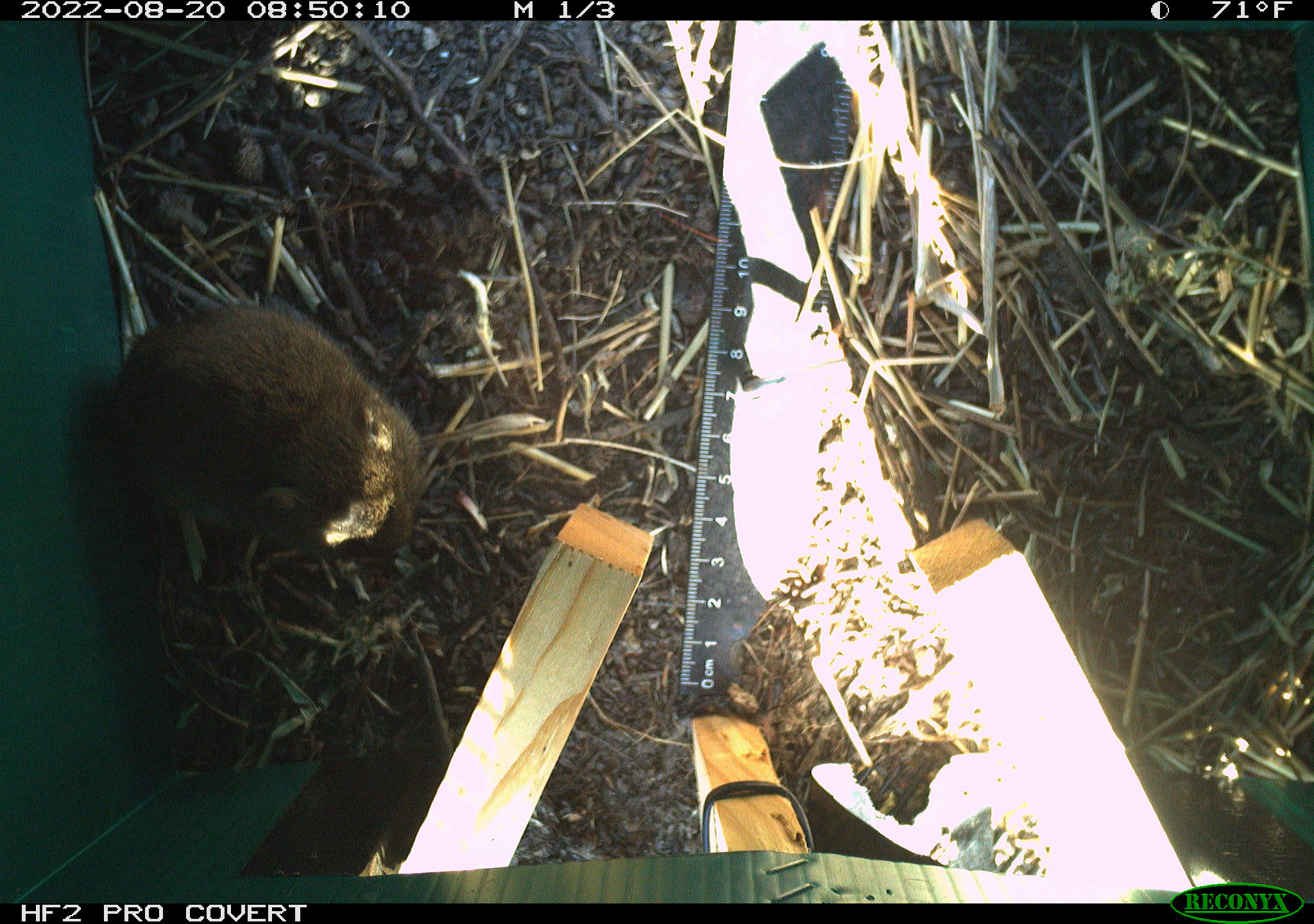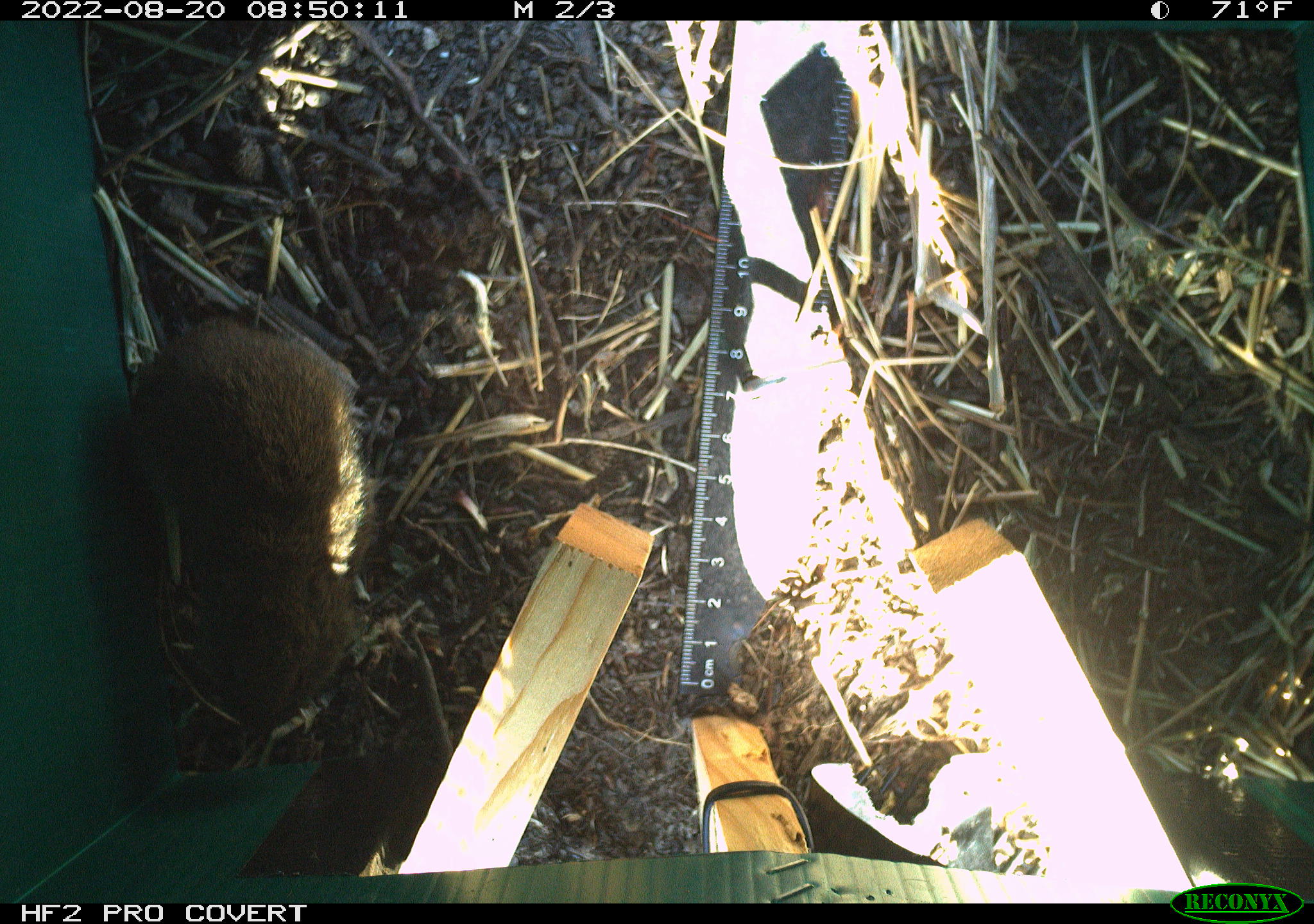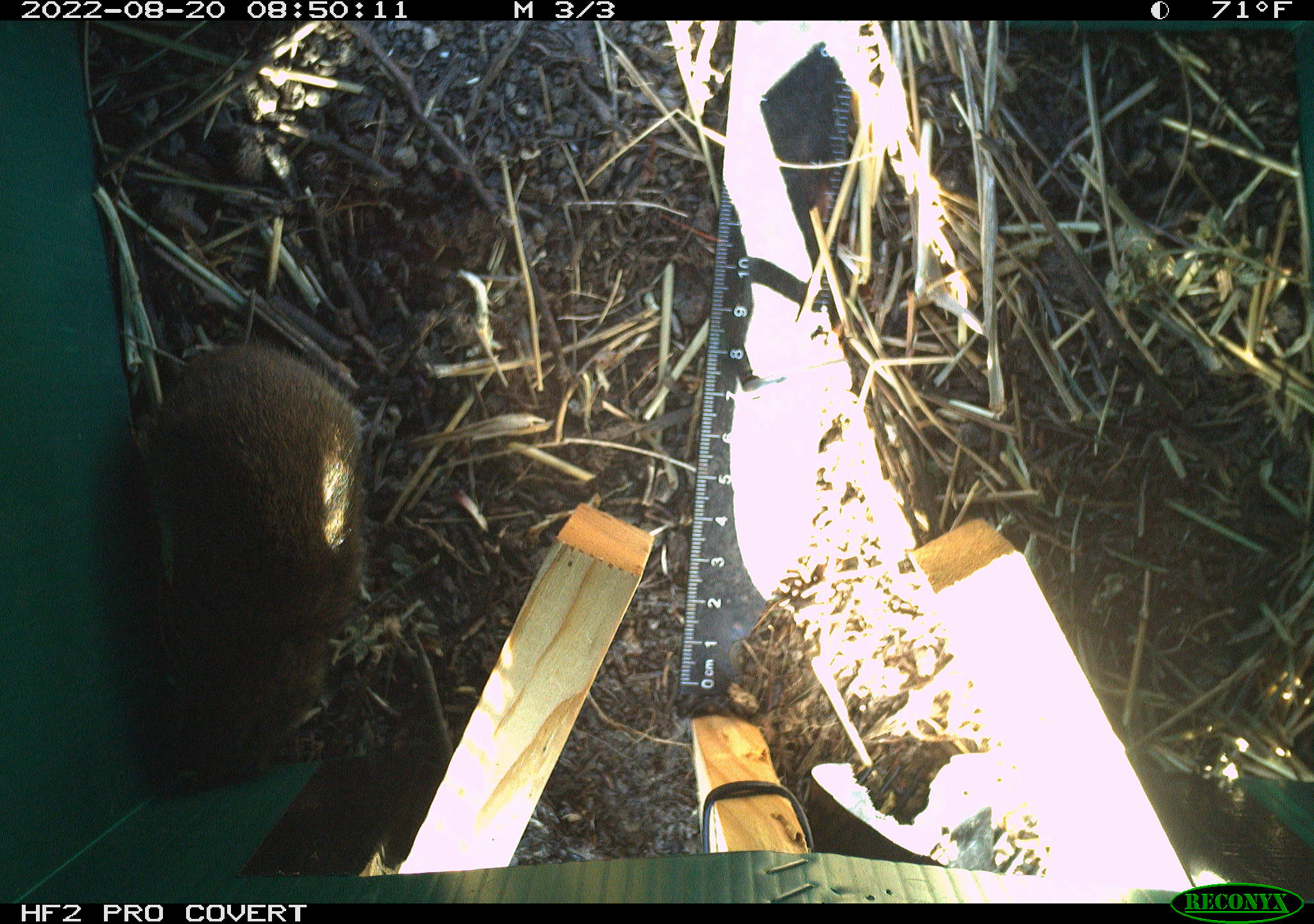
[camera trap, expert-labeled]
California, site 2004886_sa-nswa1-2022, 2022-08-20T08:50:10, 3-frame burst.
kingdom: Animalia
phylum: Chordata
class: Mammalia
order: Rodentia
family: Cricetidae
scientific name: Cricetidae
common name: hamsters, voles, lemmings, and allies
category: cricetidae family